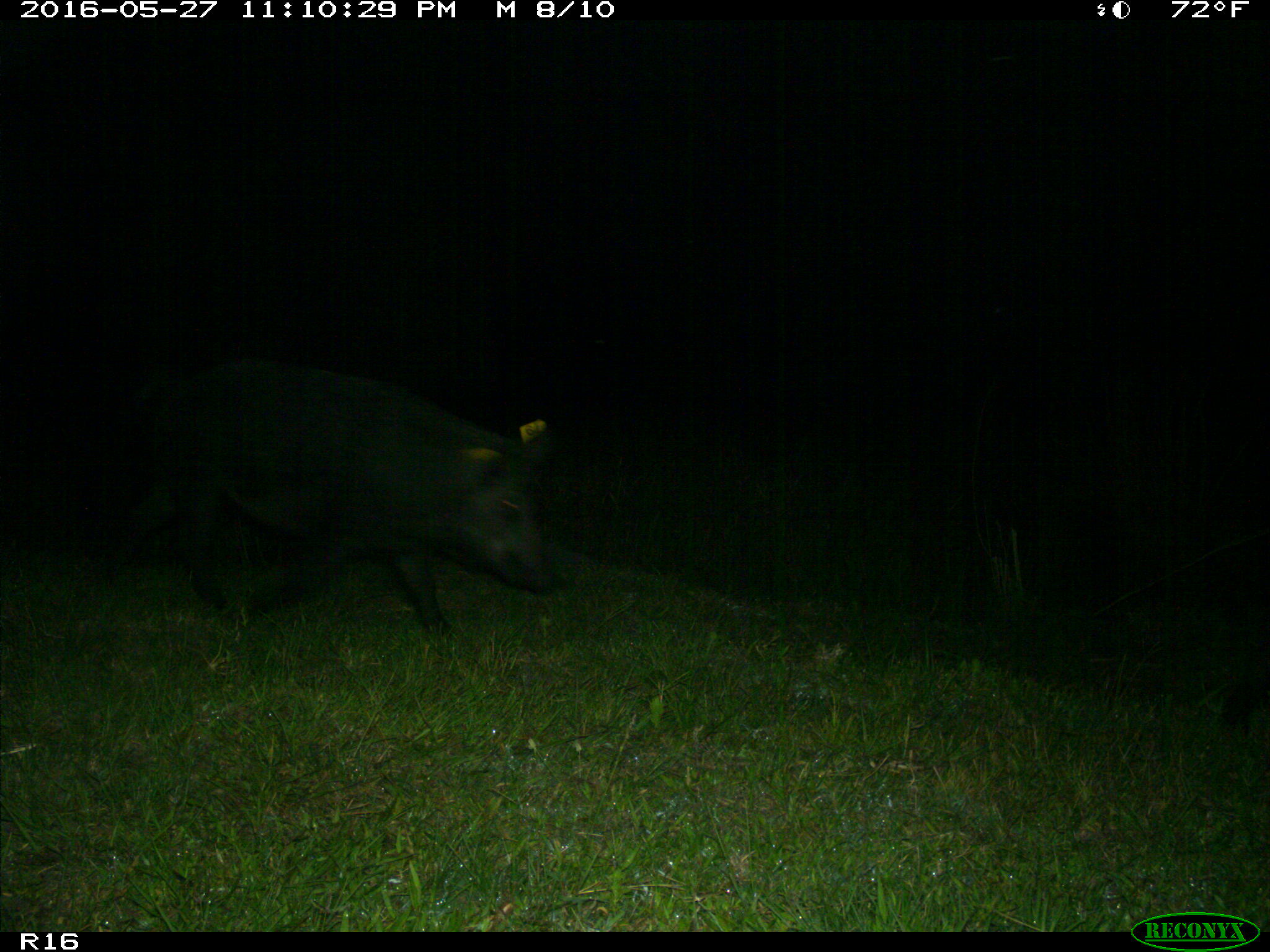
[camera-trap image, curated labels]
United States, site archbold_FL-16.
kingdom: Animalia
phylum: Chordata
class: Mammalia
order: Artiodactyla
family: Suidae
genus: Sus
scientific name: Sus scrofa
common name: wild boar